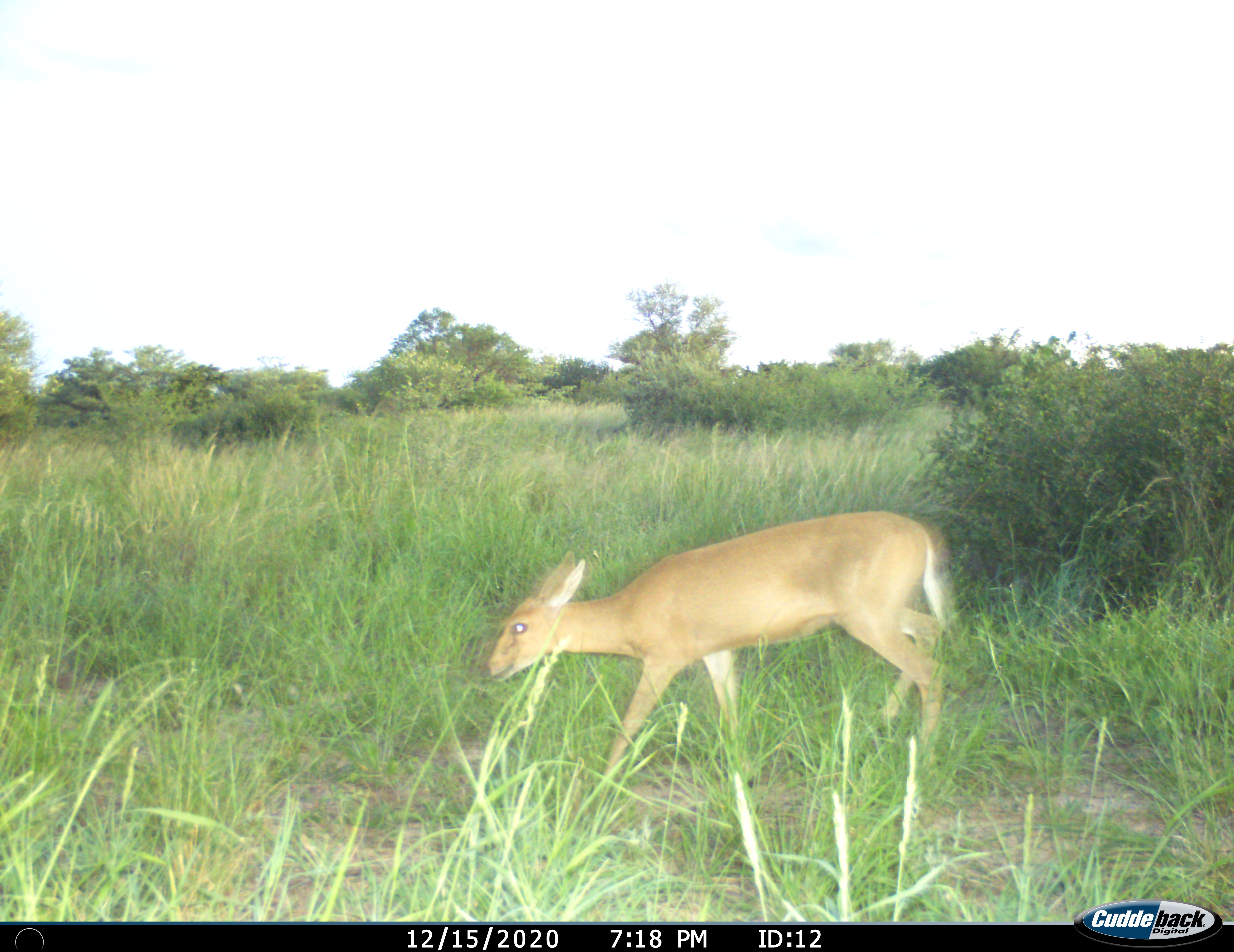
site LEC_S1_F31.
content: unidentified animal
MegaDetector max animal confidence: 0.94